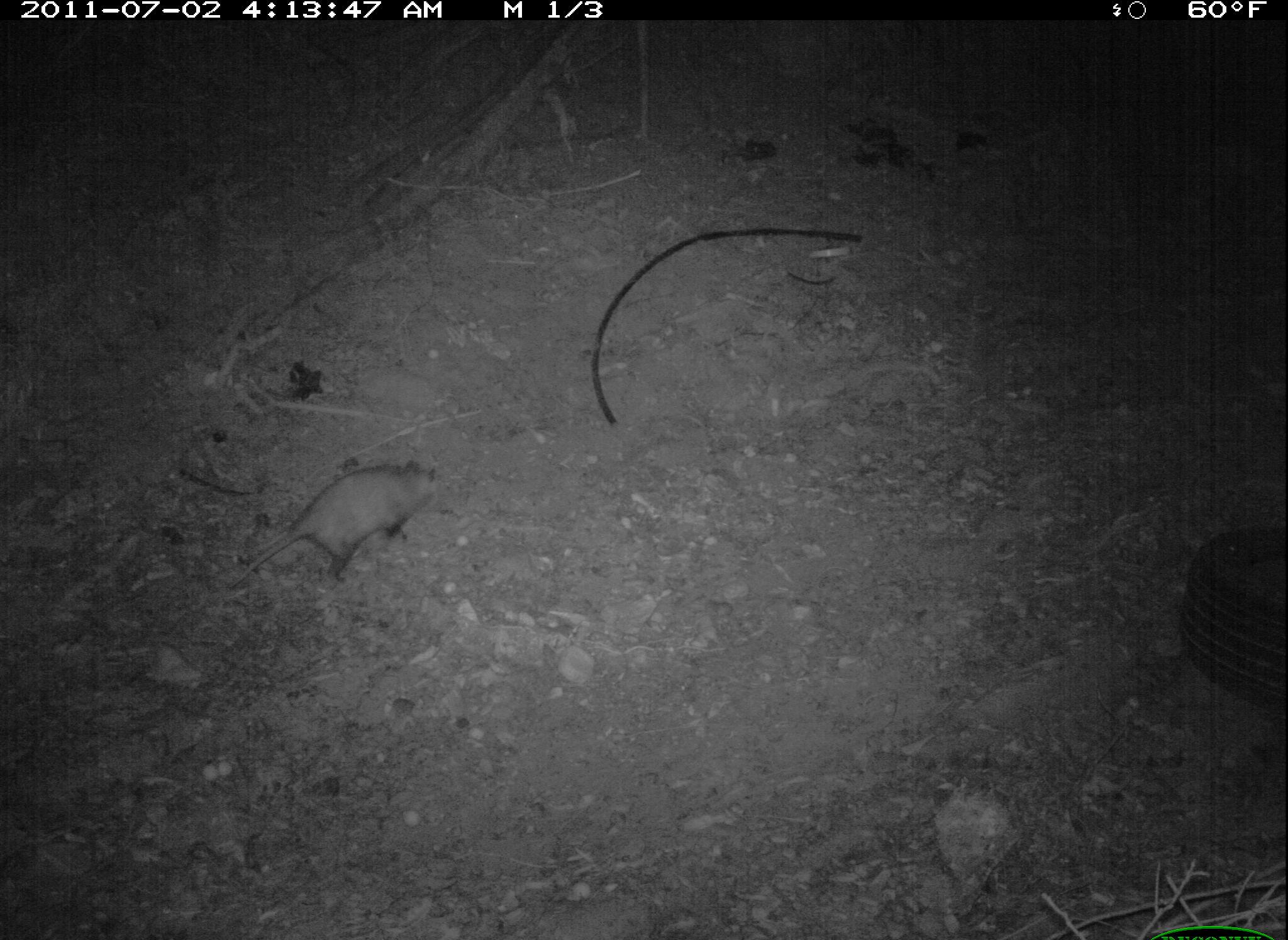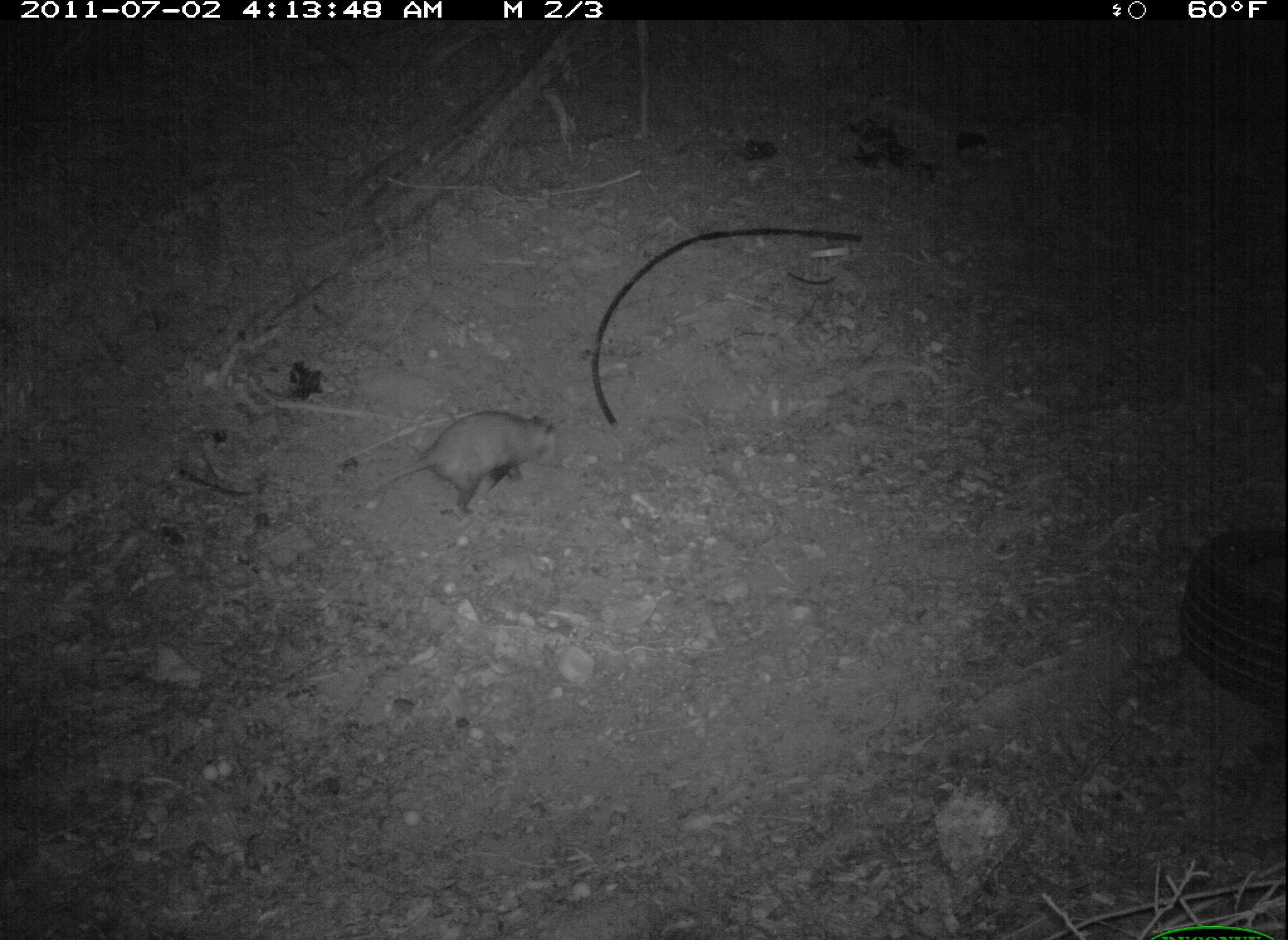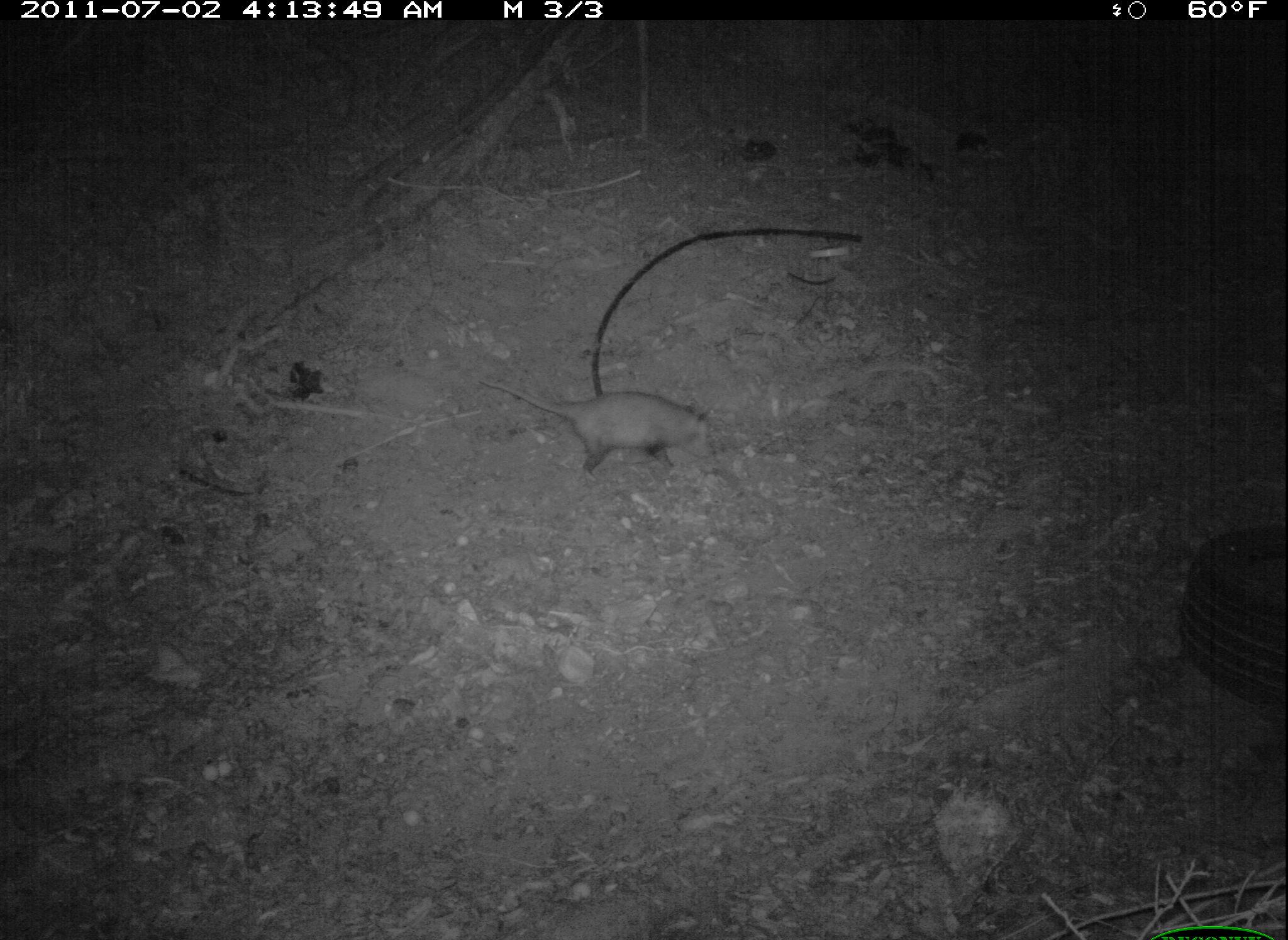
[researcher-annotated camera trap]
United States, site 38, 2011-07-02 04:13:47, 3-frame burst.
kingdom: Animalia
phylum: Chordata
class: Mammalia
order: Didelphimorphia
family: Didelphidae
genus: Didelphis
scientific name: Didelphis virginiana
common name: virginia opossum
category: opossum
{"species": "opossum (virginia opossum) (Didelphis virginiana)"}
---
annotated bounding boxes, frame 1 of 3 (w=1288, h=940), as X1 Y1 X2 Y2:
opossum: 216 453 448 607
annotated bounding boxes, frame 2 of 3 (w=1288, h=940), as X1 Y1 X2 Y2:
opossum: 364 399 586 522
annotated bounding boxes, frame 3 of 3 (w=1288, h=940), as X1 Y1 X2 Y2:
opossum: 474 373 721 490